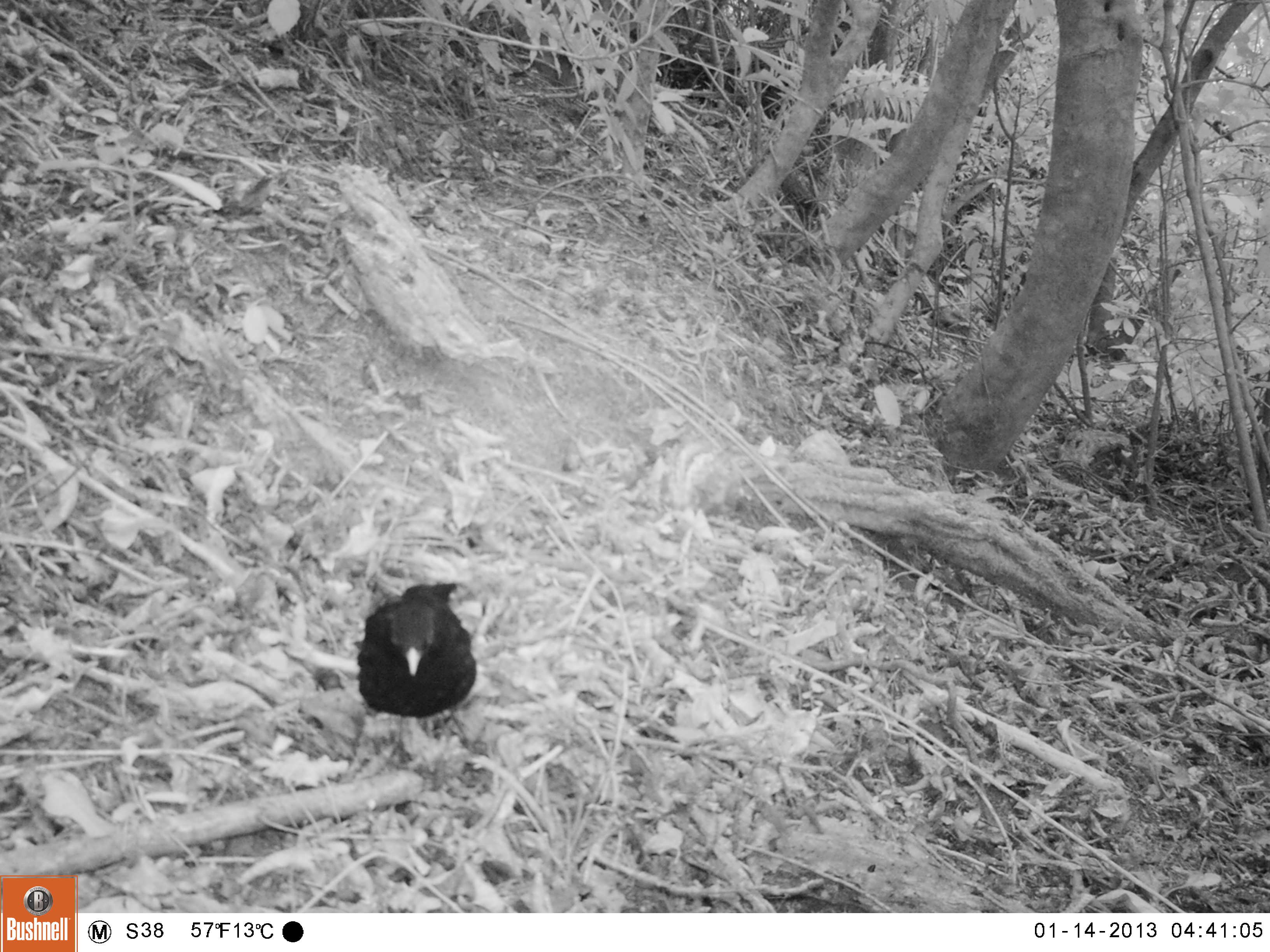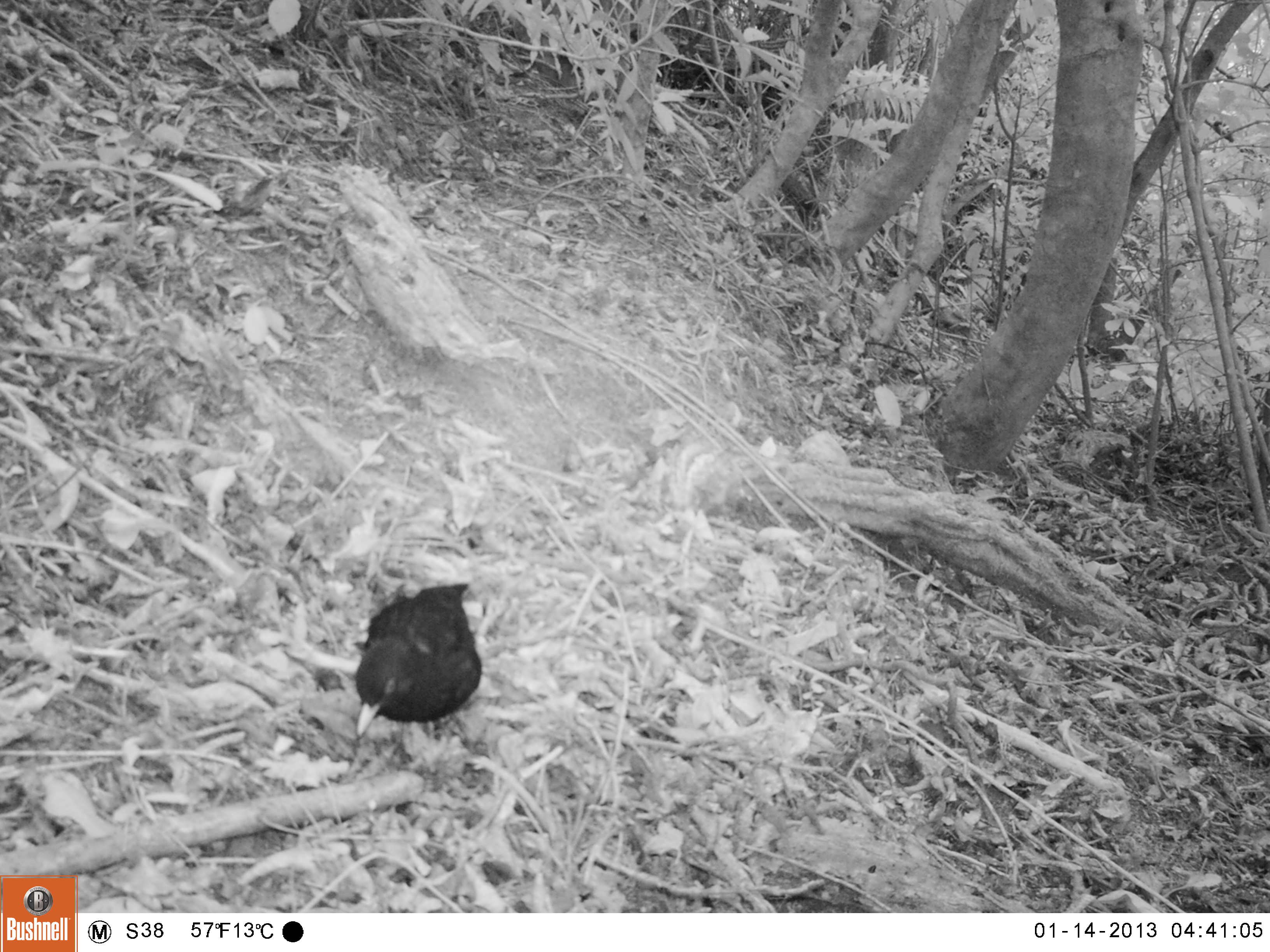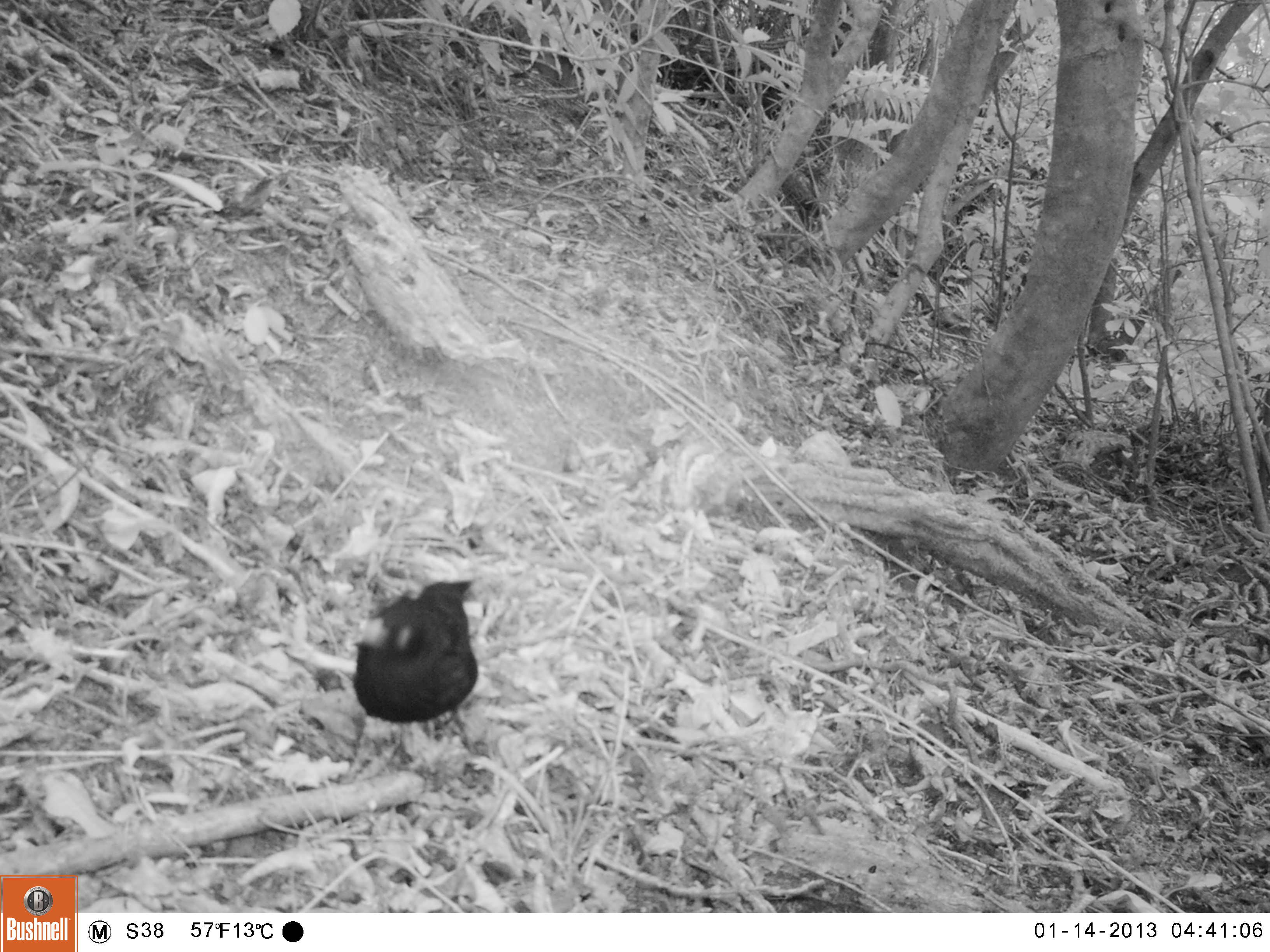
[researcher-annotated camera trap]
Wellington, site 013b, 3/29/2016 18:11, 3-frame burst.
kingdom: Animalia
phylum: Chordata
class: Aves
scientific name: Aves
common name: bird